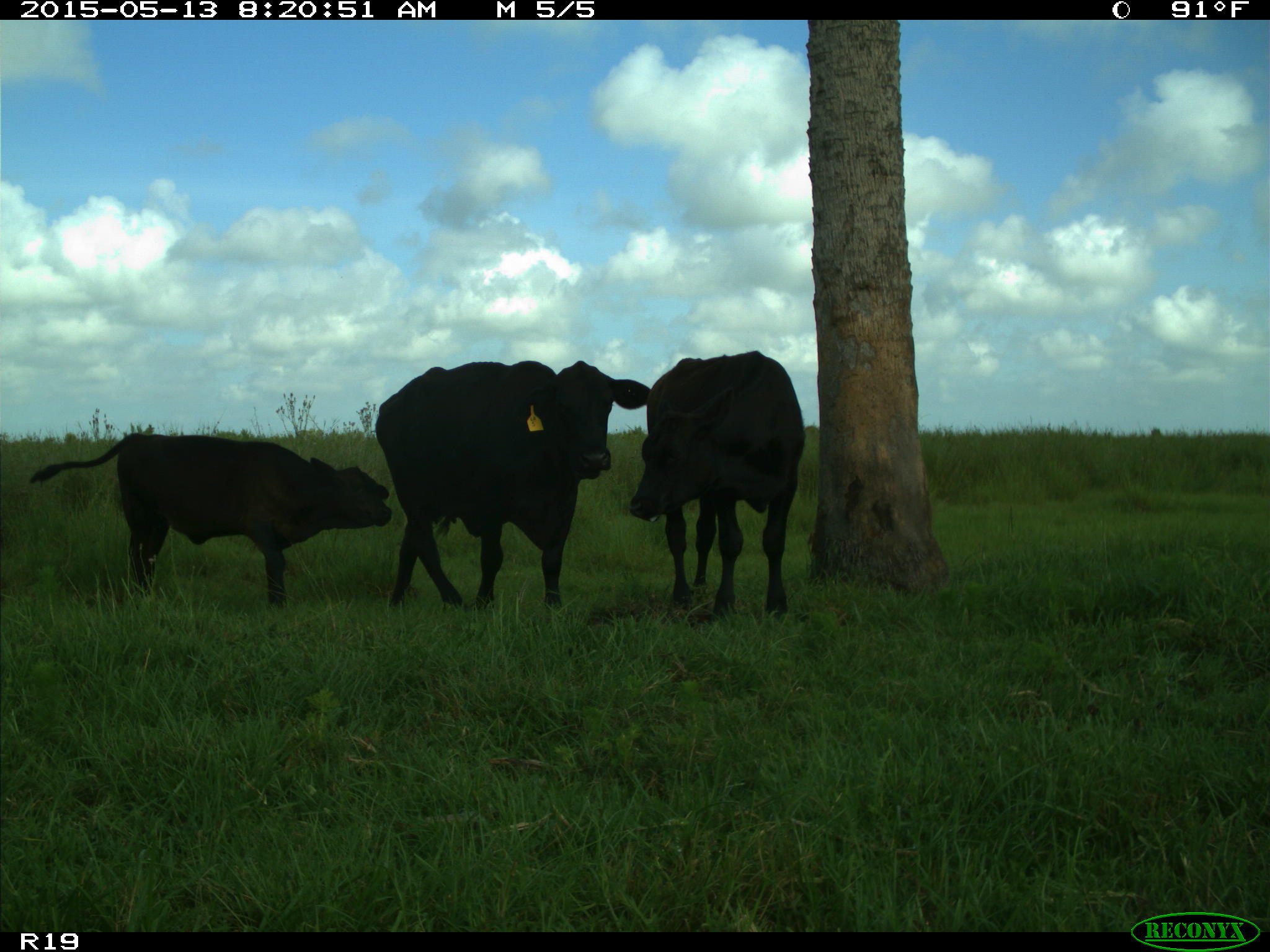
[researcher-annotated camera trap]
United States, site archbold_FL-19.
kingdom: Animalia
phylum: Chordata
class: Mammalia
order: Artiodactyla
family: Bovidae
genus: Bos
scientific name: Bos taurus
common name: domestic cow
Bos taurus (domestic cow).